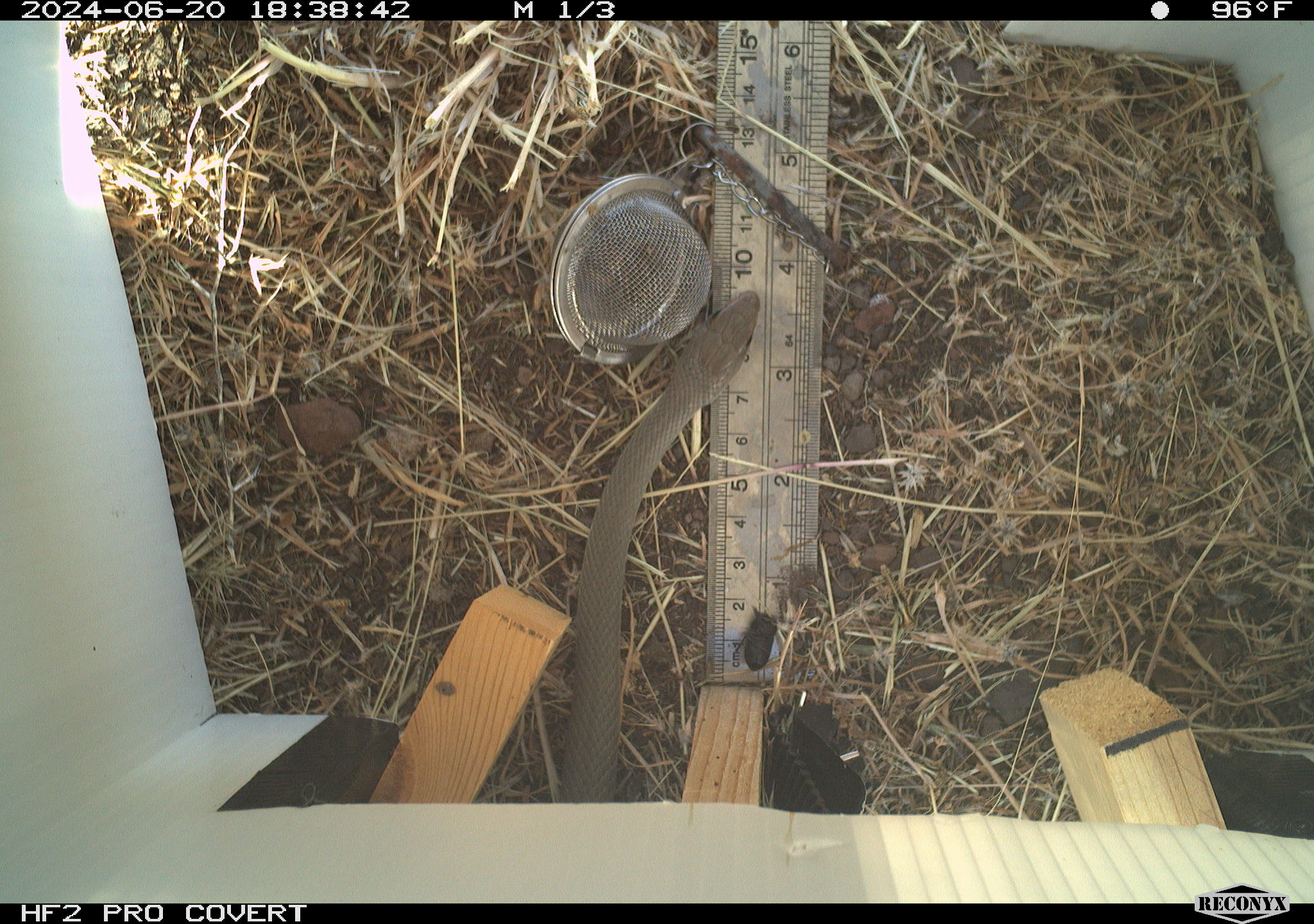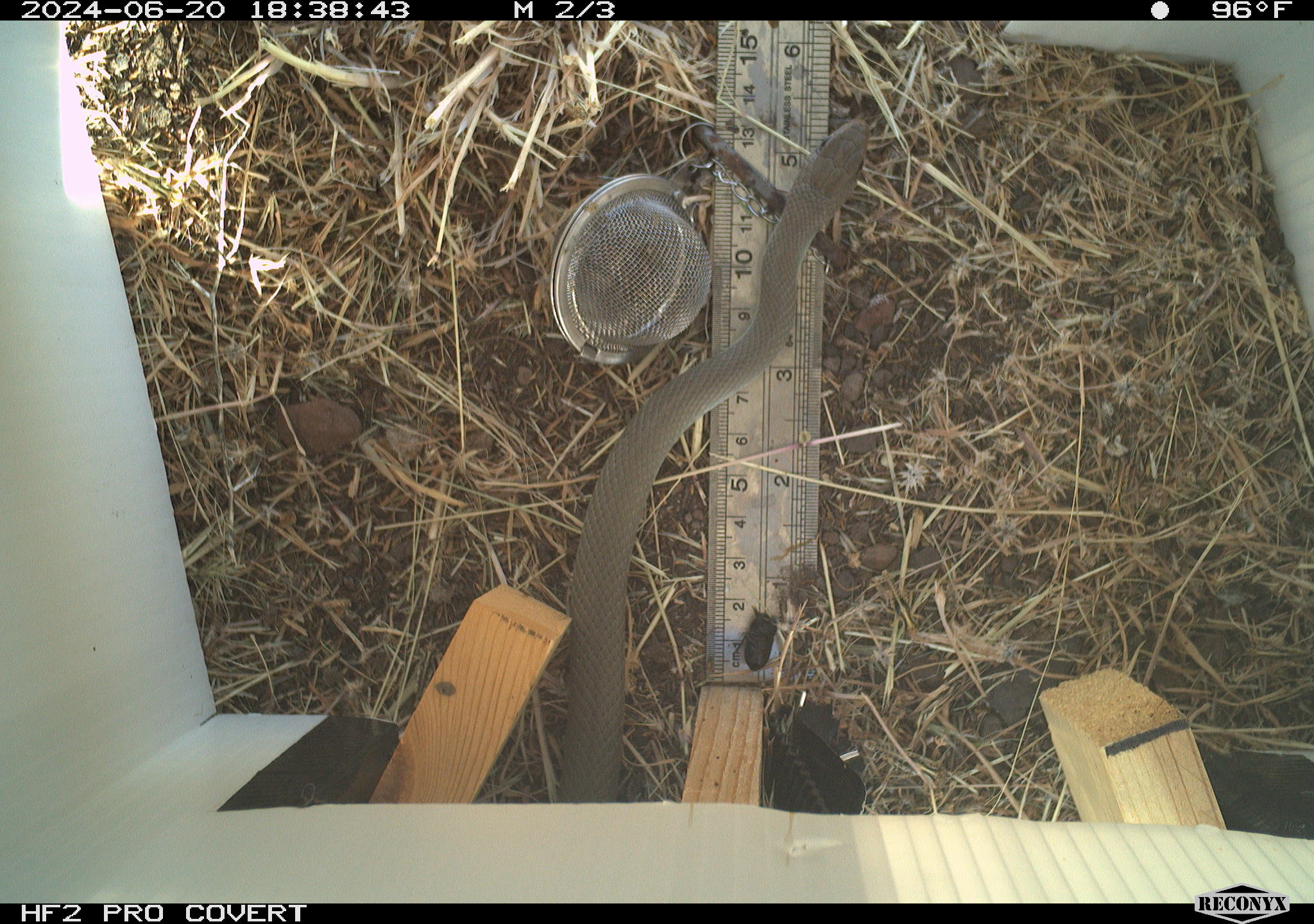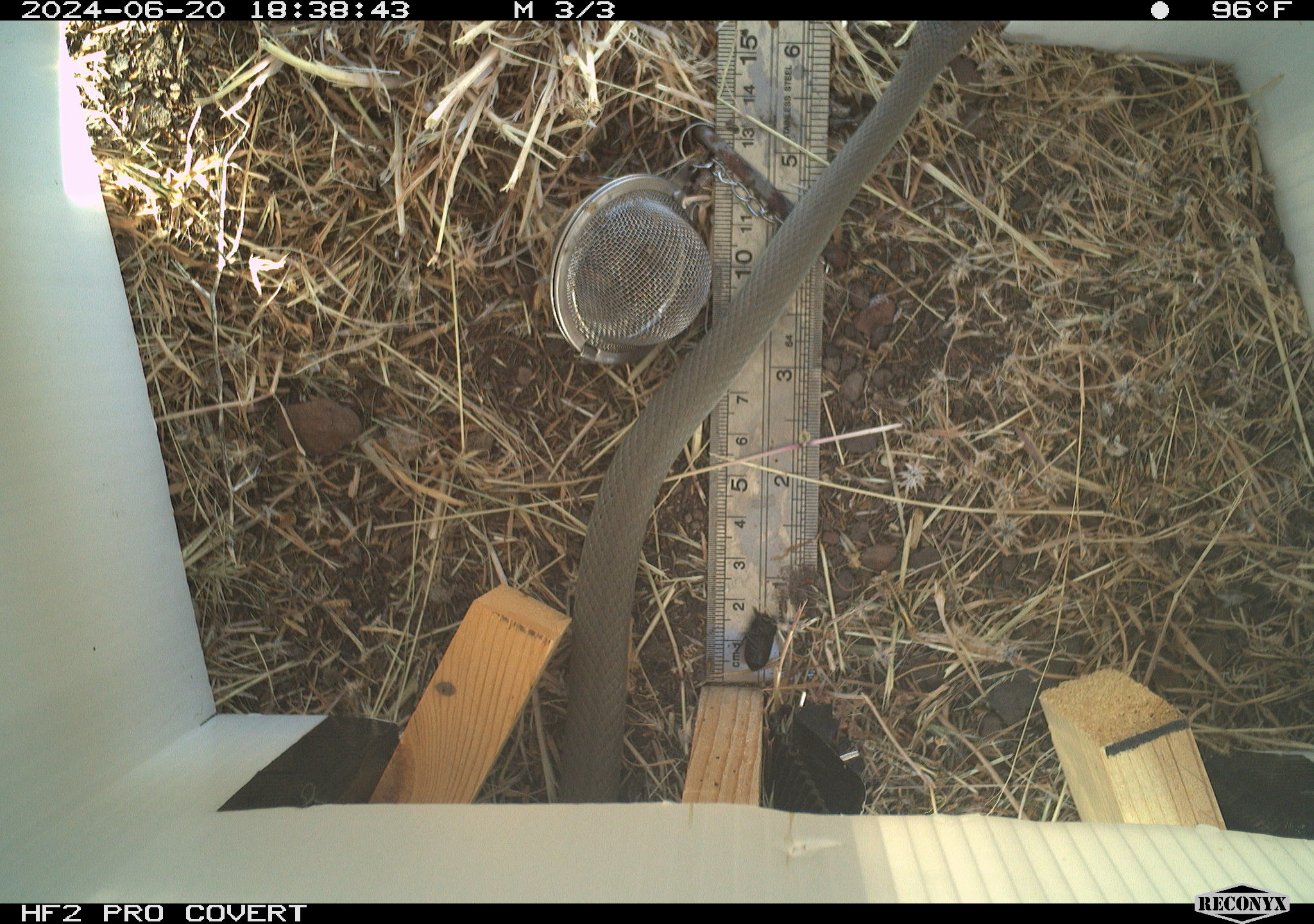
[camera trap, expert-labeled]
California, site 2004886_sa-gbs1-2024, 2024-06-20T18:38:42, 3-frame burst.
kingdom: Animalia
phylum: Chordata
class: Reptilia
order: Squamata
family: Colubridae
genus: Coluber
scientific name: Coluber constrictor mormon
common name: western yellow-bellied racer